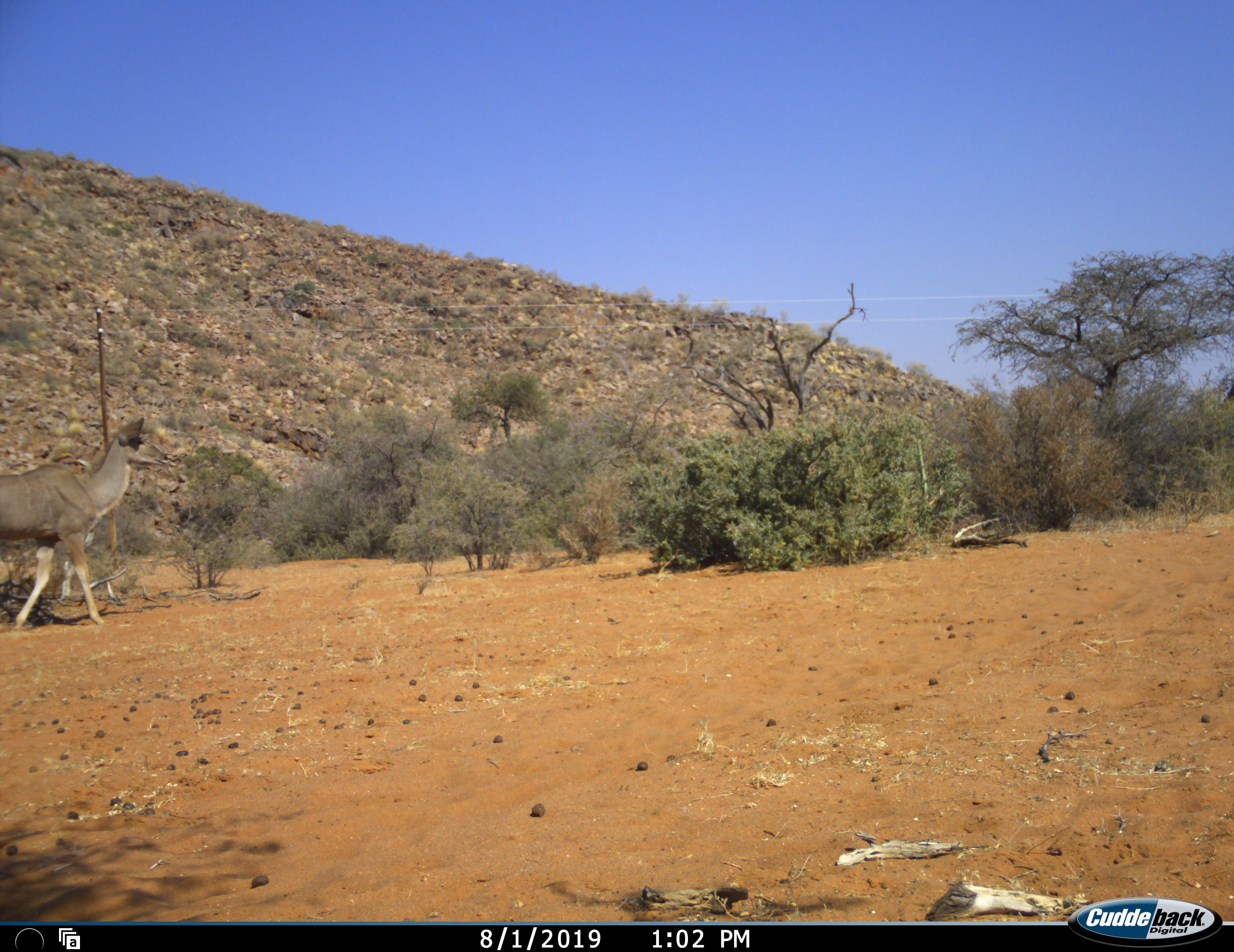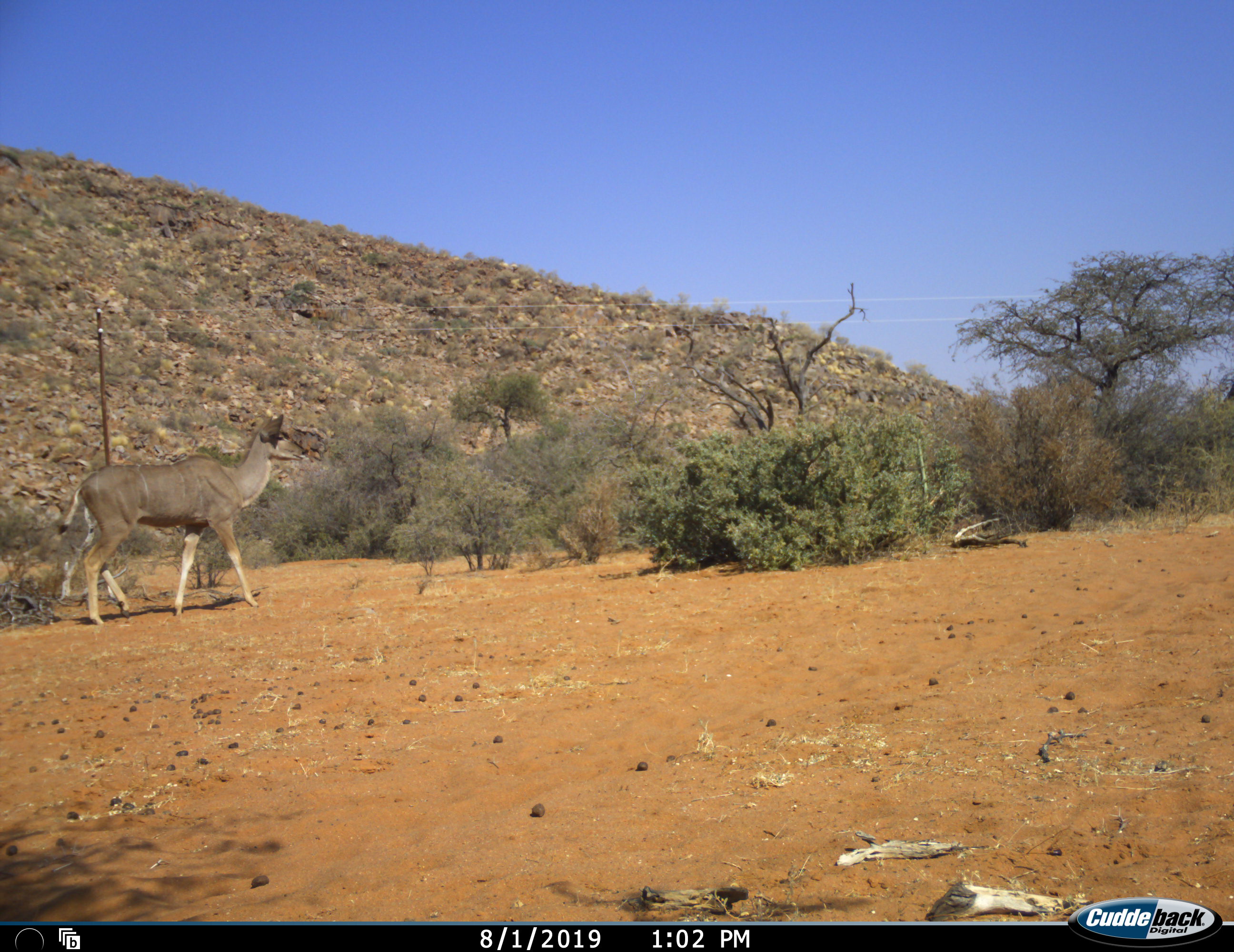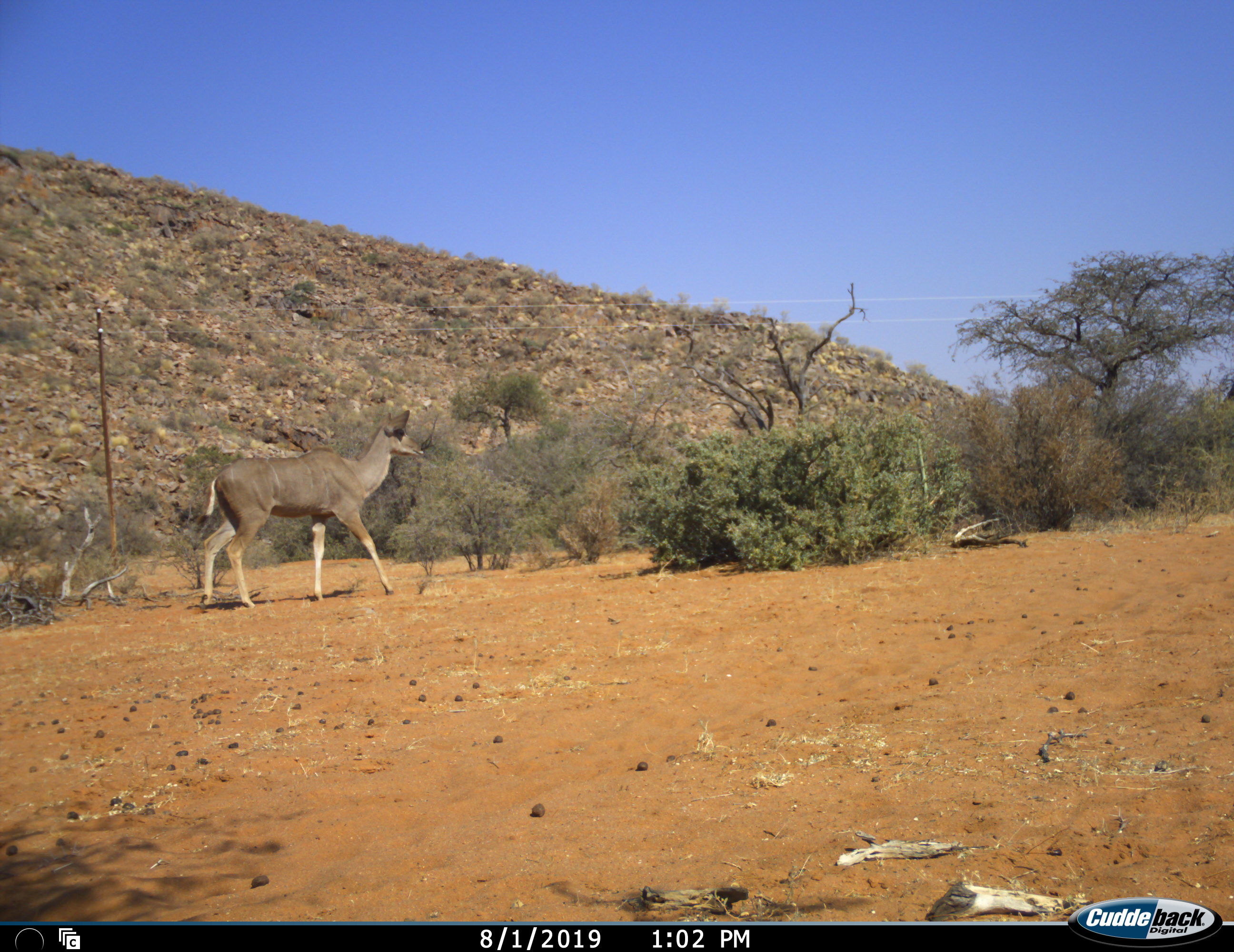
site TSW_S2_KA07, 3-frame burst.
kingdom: Animalia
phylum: Chordata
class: Mammalia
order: Artiodactyla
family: Bovidae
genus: Tragelaphus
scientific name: Tragelaphus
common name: kudu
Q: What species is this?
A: Kudu (Tragelaphus).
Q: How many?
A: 1.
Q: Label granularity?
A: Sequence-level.